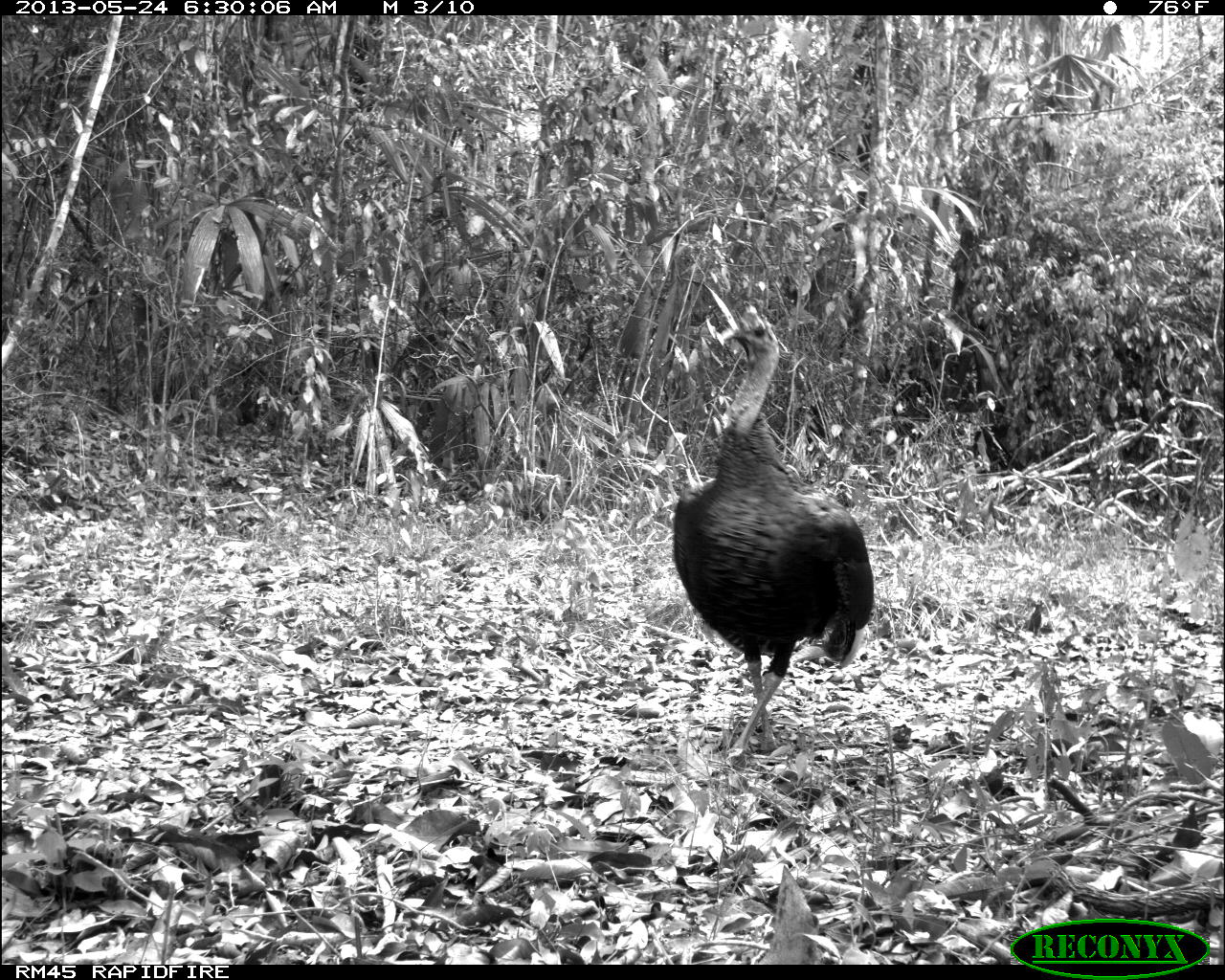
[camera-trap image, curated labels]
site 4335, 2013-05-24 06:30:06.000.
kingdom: Animalia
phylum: Chordata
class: Aves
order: Galliformes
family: Phasianidae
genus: Meleagris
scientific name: Meleagris ocellata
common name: ocellated turkey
Meleagris ocellata (ocellated turkey), count 1, sex male.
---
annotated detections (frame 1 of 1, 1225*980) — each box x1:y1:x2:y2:
meleagris ocellata: 666:301:874:751